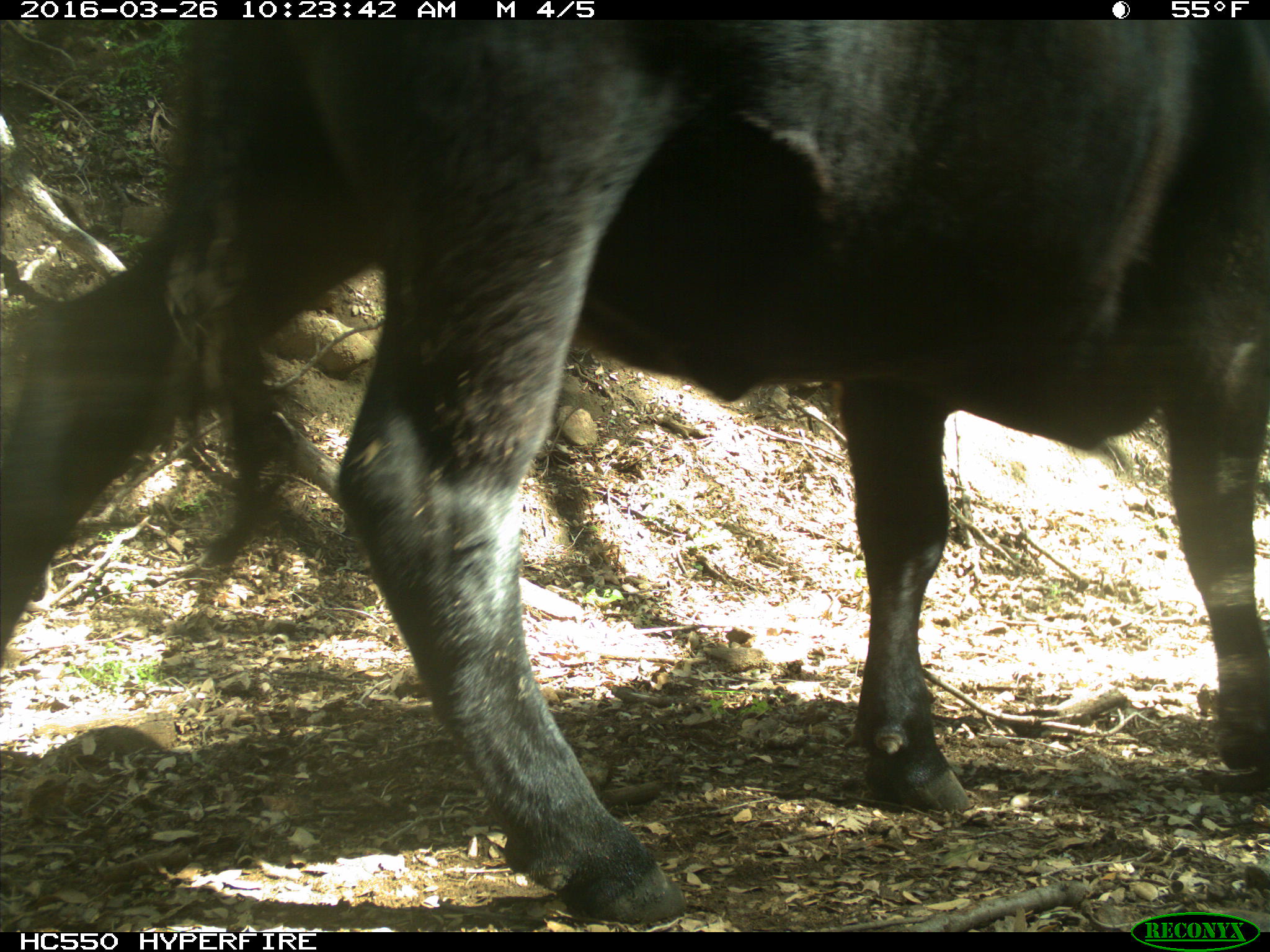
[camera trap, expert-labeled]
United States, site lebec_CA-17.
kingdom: Animalia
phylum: Chordata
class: Mammalia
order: Artiodactyla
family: Bovidae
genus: Bos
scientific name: Bos taurus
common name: domestic cow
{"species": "Bos taurus (domestic cow)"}